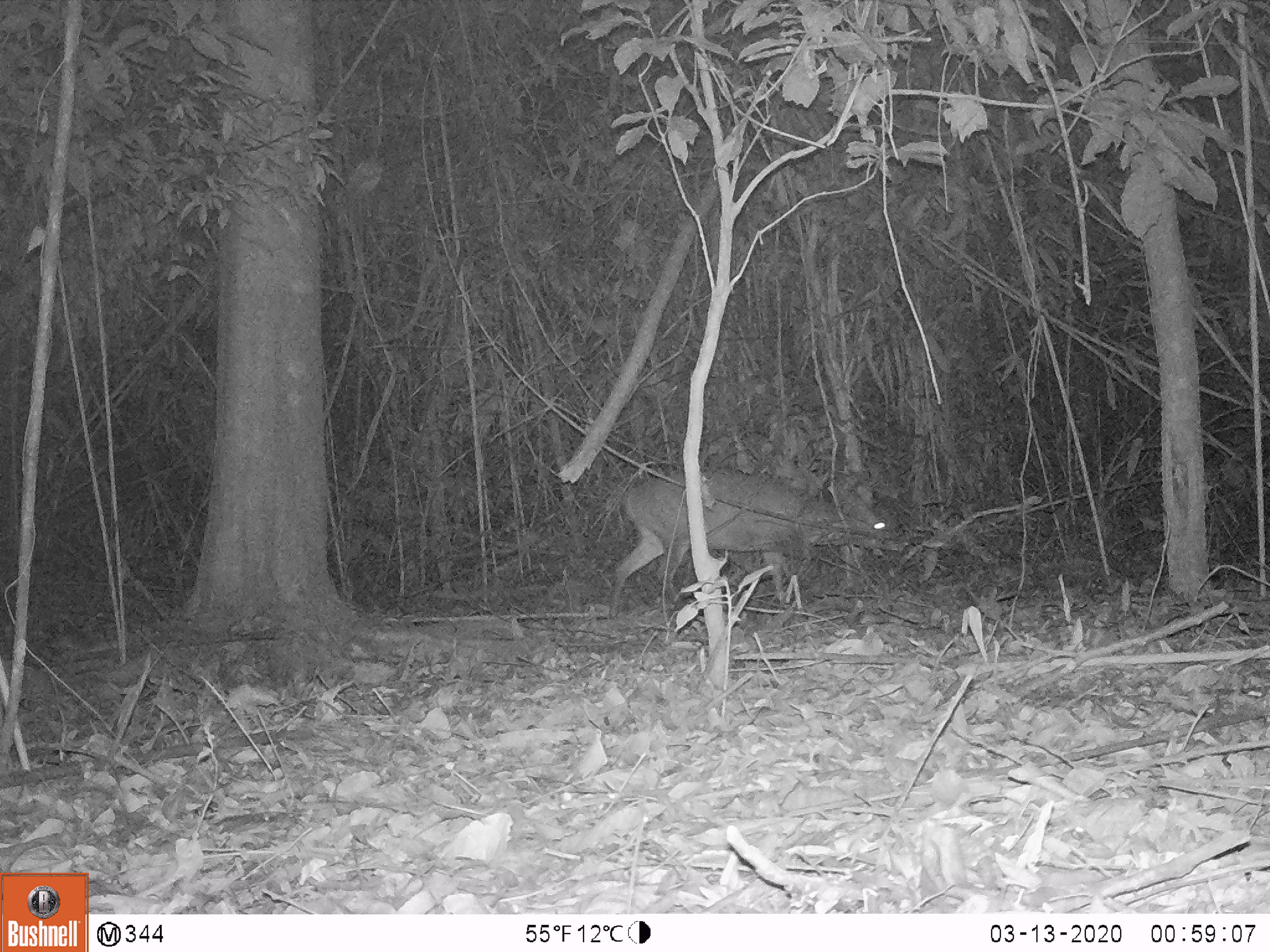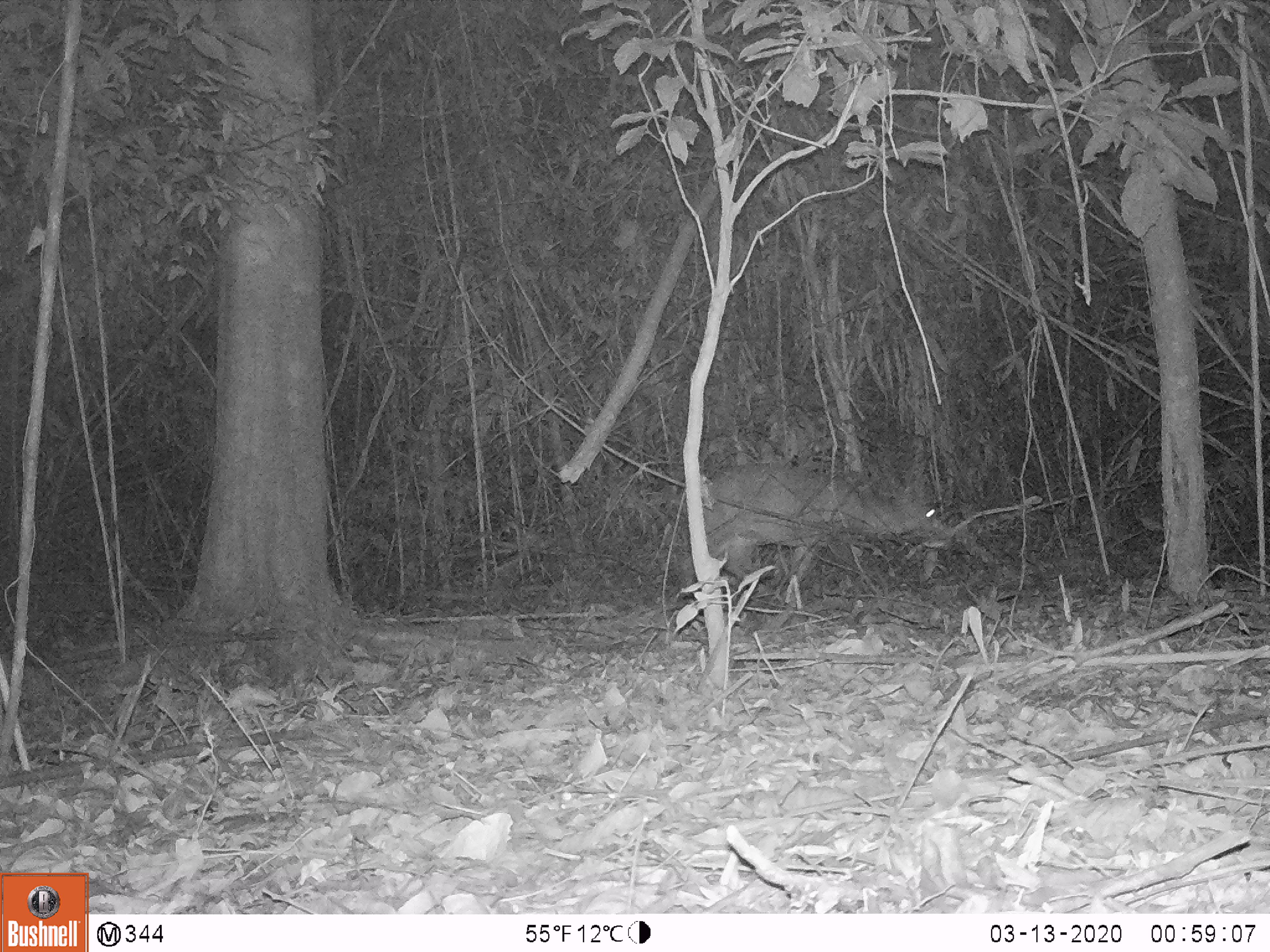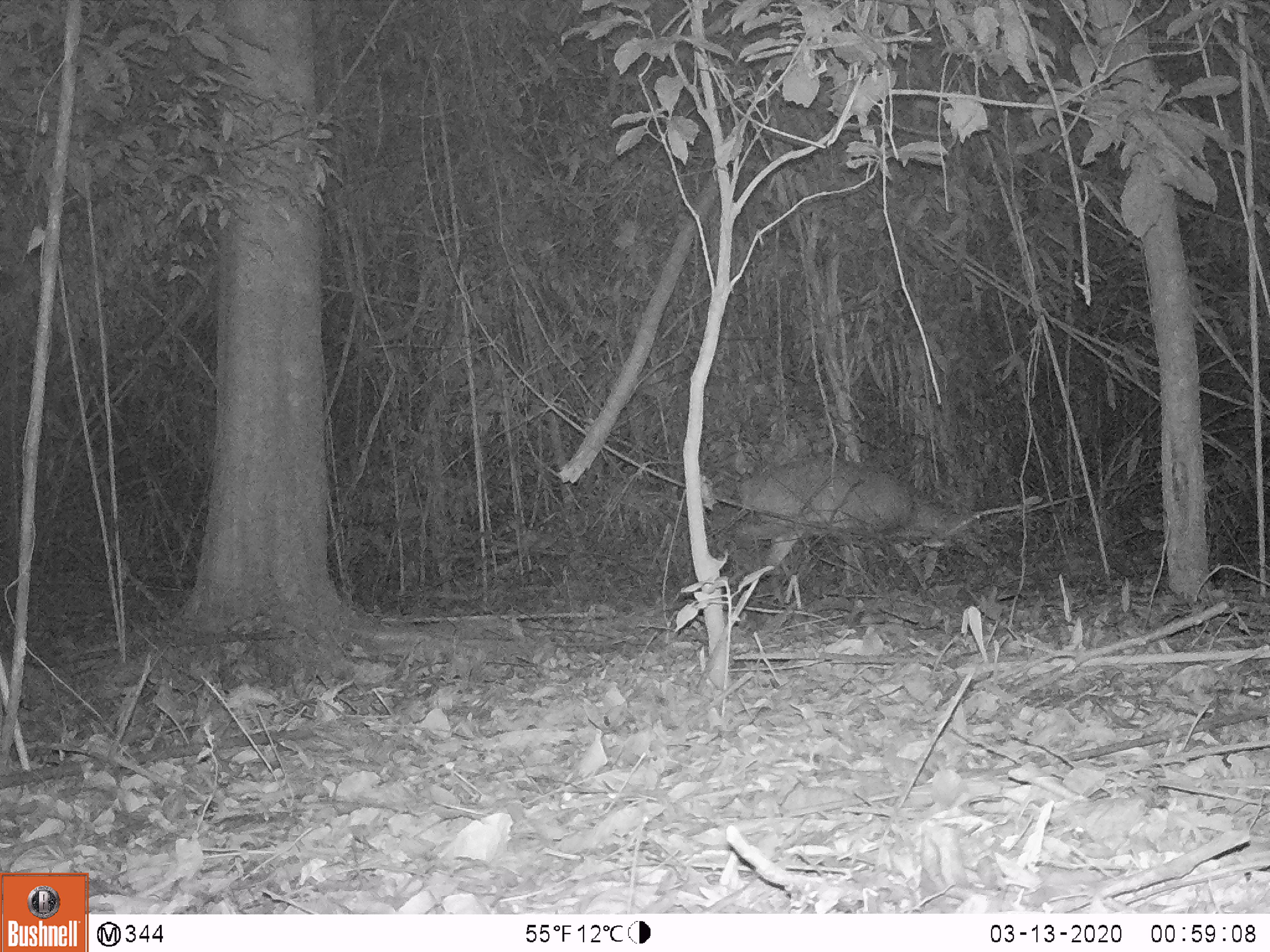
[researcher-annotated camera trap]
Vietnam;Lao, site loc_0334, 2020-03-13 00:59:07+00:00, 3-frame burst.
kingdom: Animalia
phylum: Chordata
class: Mammalia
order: Artiodactyla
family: Cervidae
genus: Muntiacus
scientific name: Muntiacus vuquangensis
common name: large-antlered muntjac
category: large antlered muntjac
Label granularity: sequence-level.